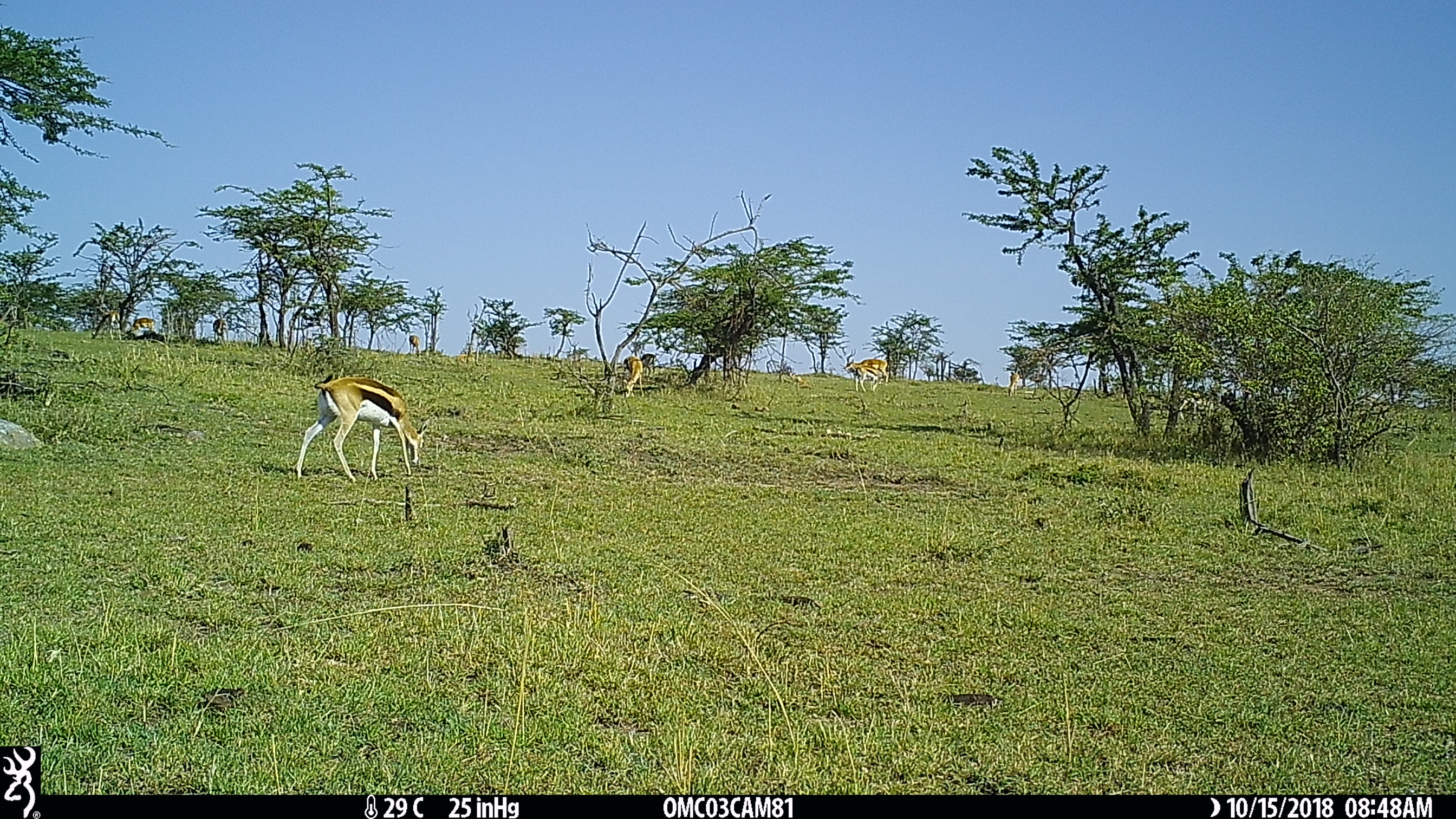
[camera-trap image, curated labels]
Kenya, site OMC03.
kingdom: Animalia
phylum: Chordata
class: Mammalia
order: Artiodactyla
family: Bovidae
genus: Eudorcas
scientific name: Eudorcas thomsonii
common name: thomon's gazelle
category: gazelle thomsons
Gazelle thomsons (thomon's gazelle) (Eudorcas thomsonii).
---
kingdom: Animalia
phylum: Chordata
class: Mammalia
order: Artiodactyla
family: Bovidae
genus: Aepyceros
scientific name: Aepyceros melampus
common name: impala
Impala (Aepyceros melampus).